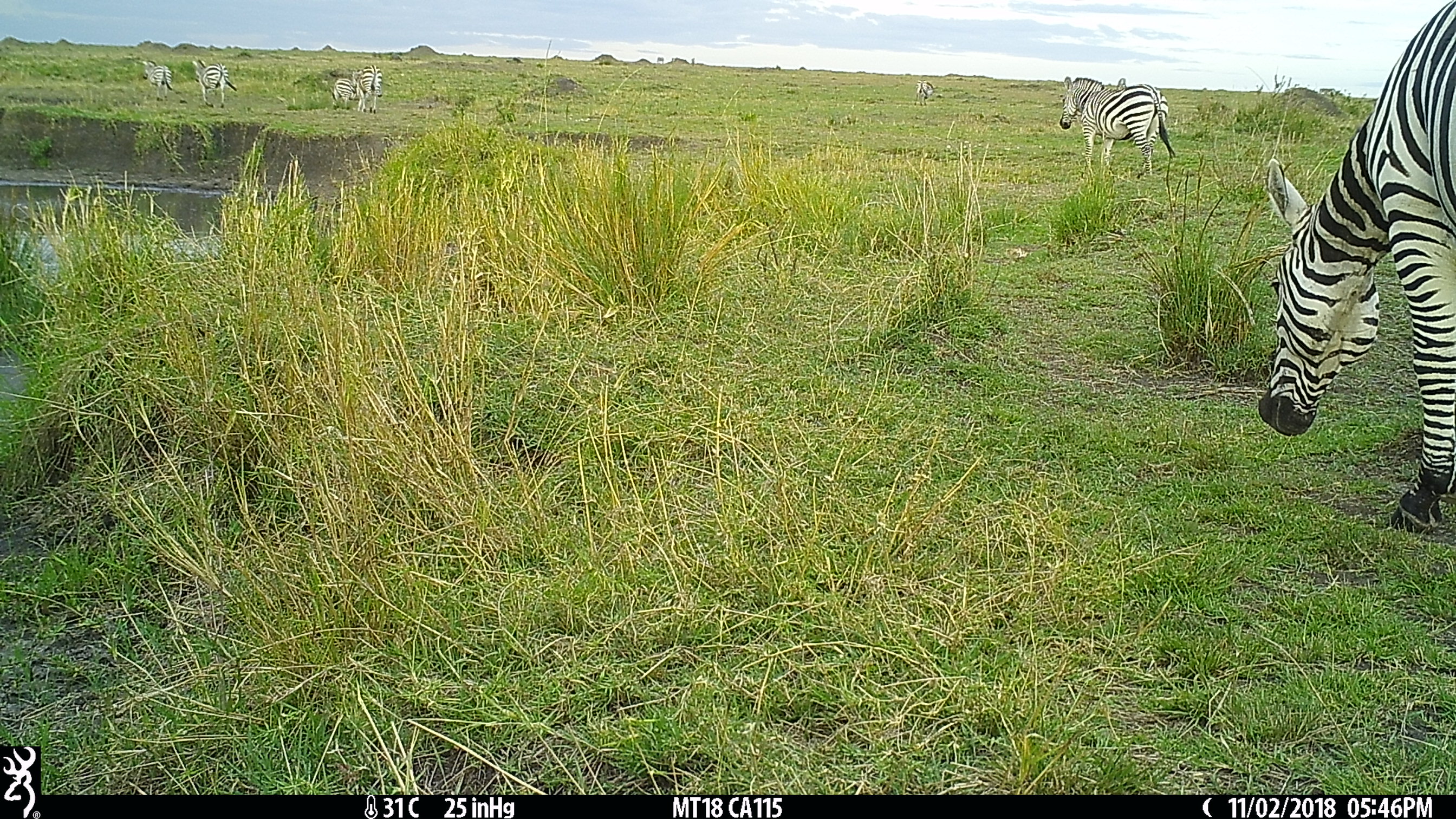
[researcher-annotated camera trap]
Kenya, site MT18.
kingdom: Animalia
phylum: Chordata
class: Mammalia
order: Perissodactyla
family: Equidae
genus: Equus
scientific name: Equus quagga burchellii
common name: burchell's zebra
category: zebra